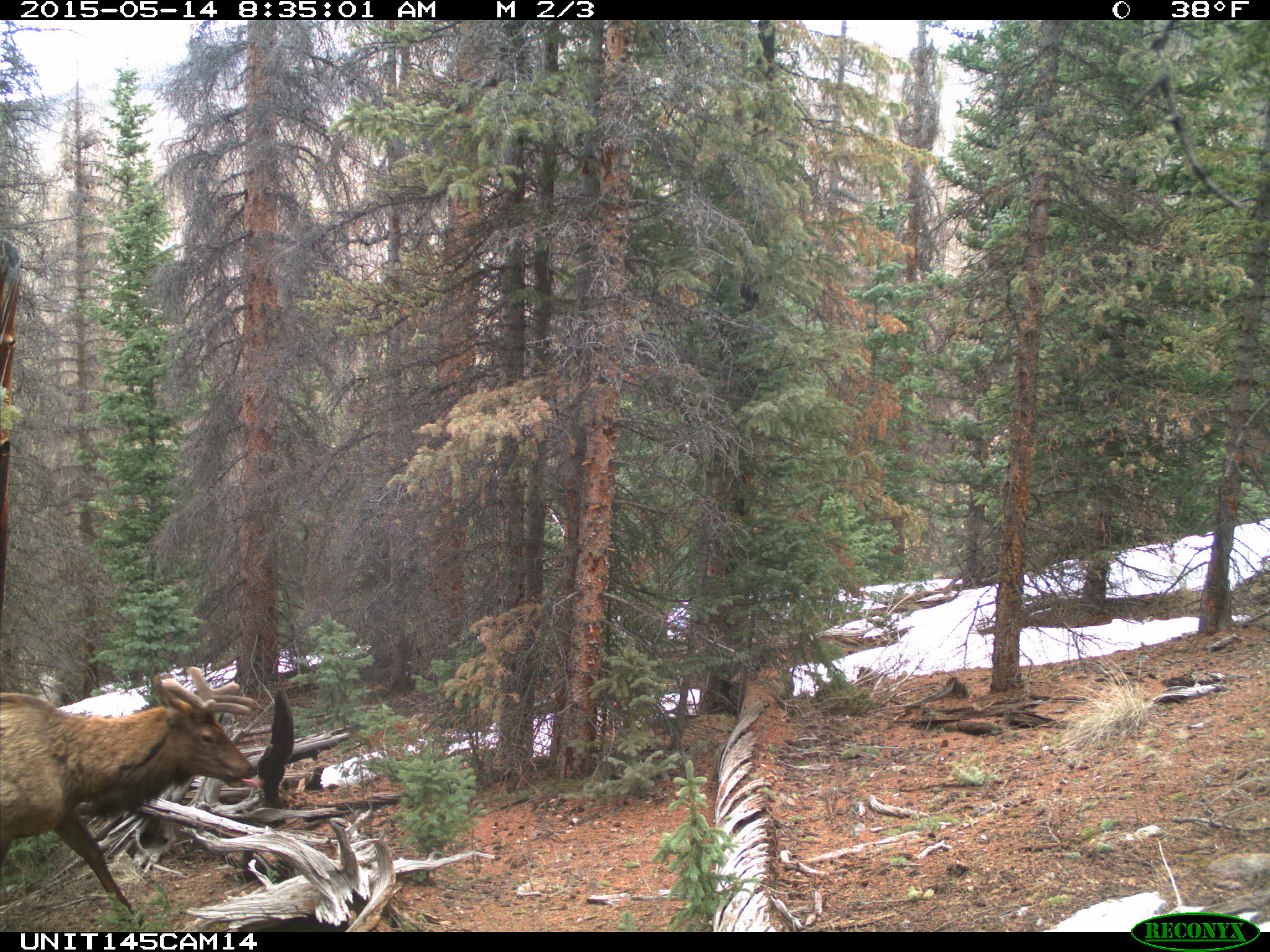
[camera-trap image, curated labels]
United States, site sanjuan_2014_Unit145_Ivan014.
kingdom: Animalia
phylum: Chordata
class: Mammalia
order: Artiodactyla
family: Cervidae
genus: Cervus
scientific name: Cervus elaphus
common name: red deer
Cervus elaphus (red deer).